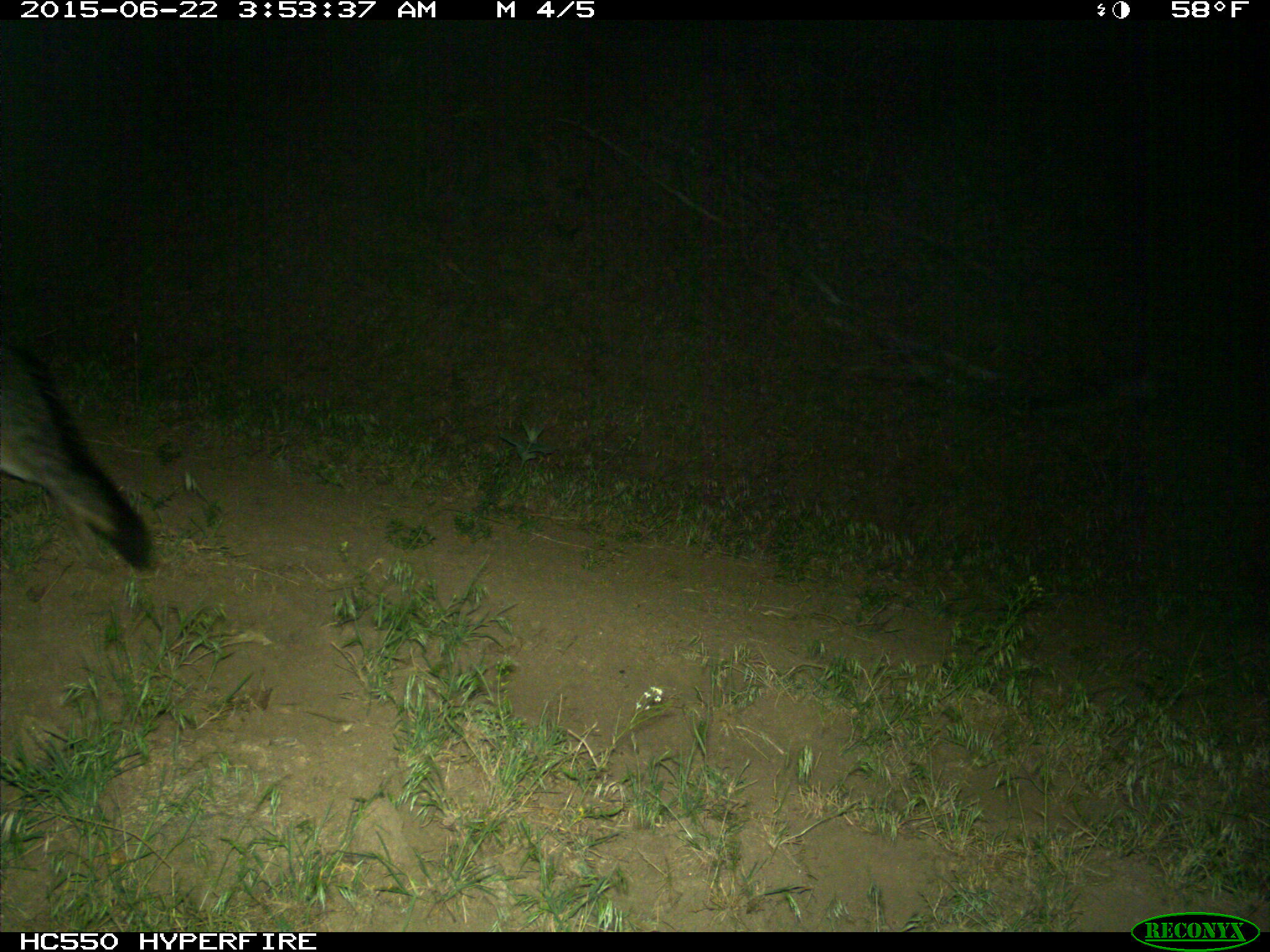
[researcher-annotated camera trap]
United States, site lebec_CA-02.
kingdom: Animalia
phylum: Chordata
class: Mammalia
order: Carnivora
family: Canidae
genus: Urocyon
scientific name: Urocyon cinereoargenteus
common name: gray fox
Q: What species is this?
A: Urocyon cinereoargenteus (gray fox).